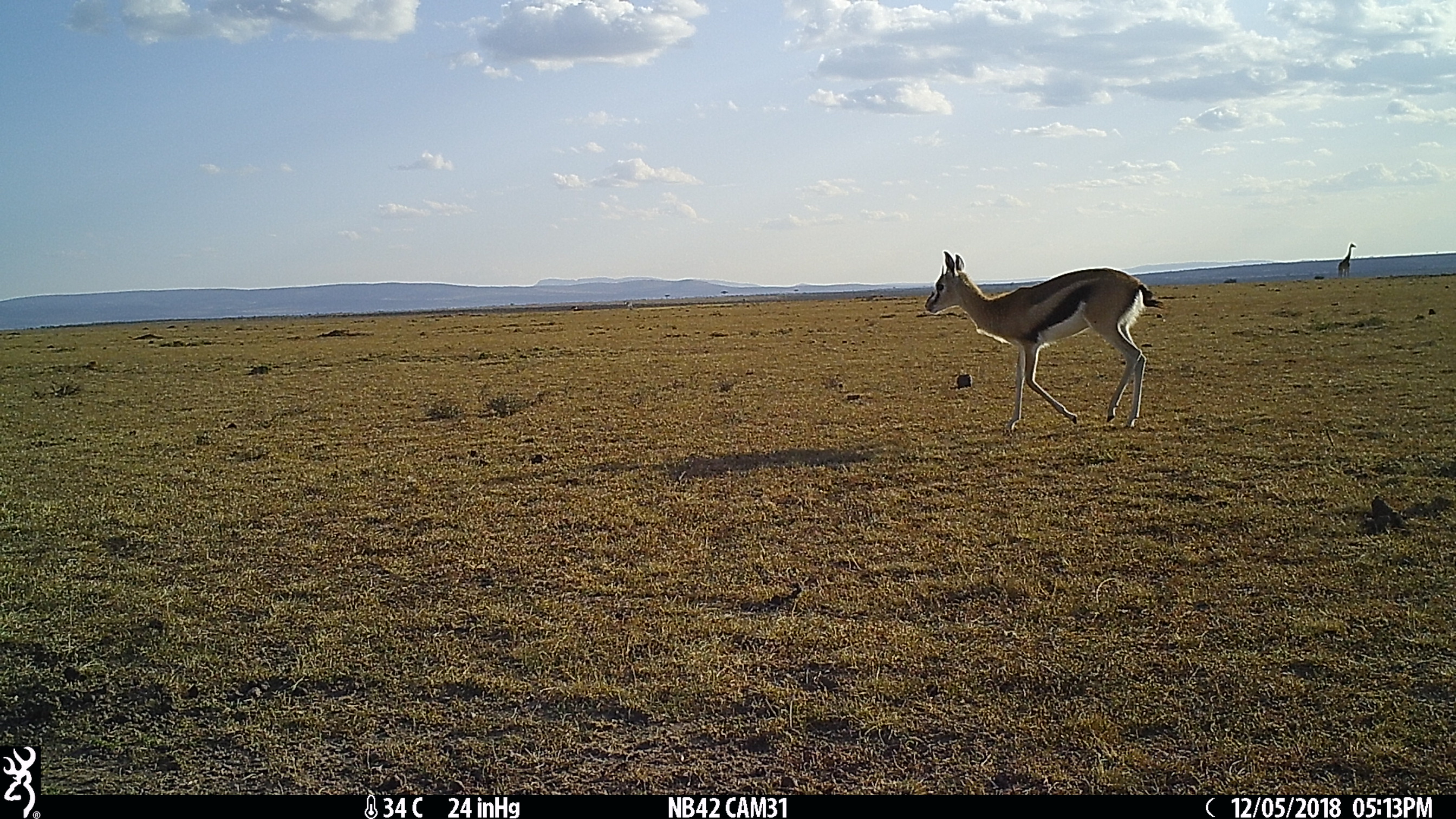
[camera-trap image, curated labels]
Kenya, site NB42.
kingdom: Animalia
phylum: Chordata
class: Mammalia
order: Artiodactyla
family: Bovidae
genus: Eudorcas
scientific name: Eudorcas thomsonii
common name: thomon's gazelle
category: gazelle thomsons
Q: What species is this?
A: Gazelle thomsons (thomon's gazelle) (Eudorcas thomsonii).